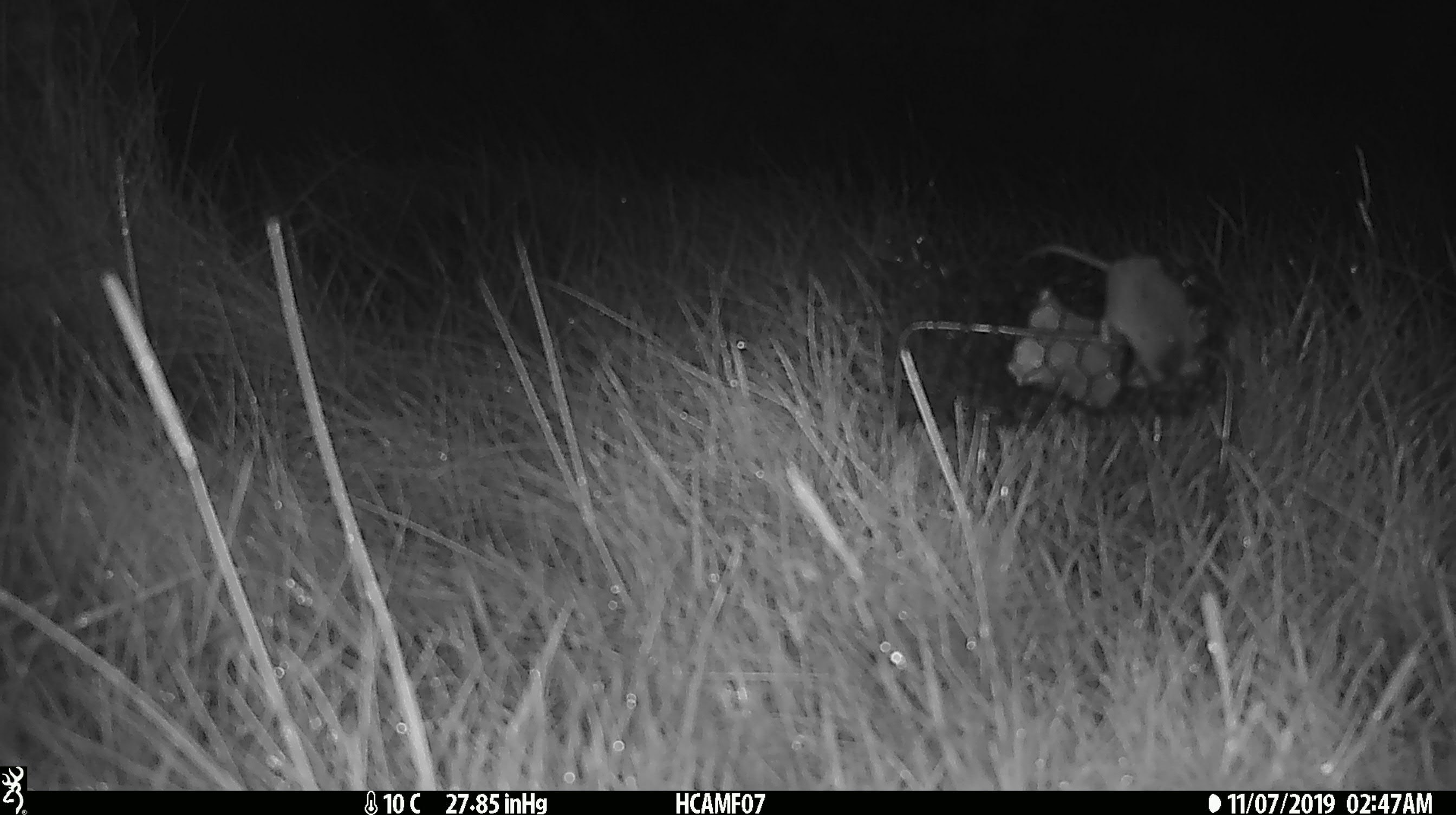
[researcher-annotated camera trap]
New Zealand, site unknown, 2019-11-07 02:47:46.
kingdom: Animalia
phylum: Chordata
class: Mammalia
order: Rodentia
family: Muridae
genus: Mus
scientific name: Mus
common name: mouse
Mouse (Mus).